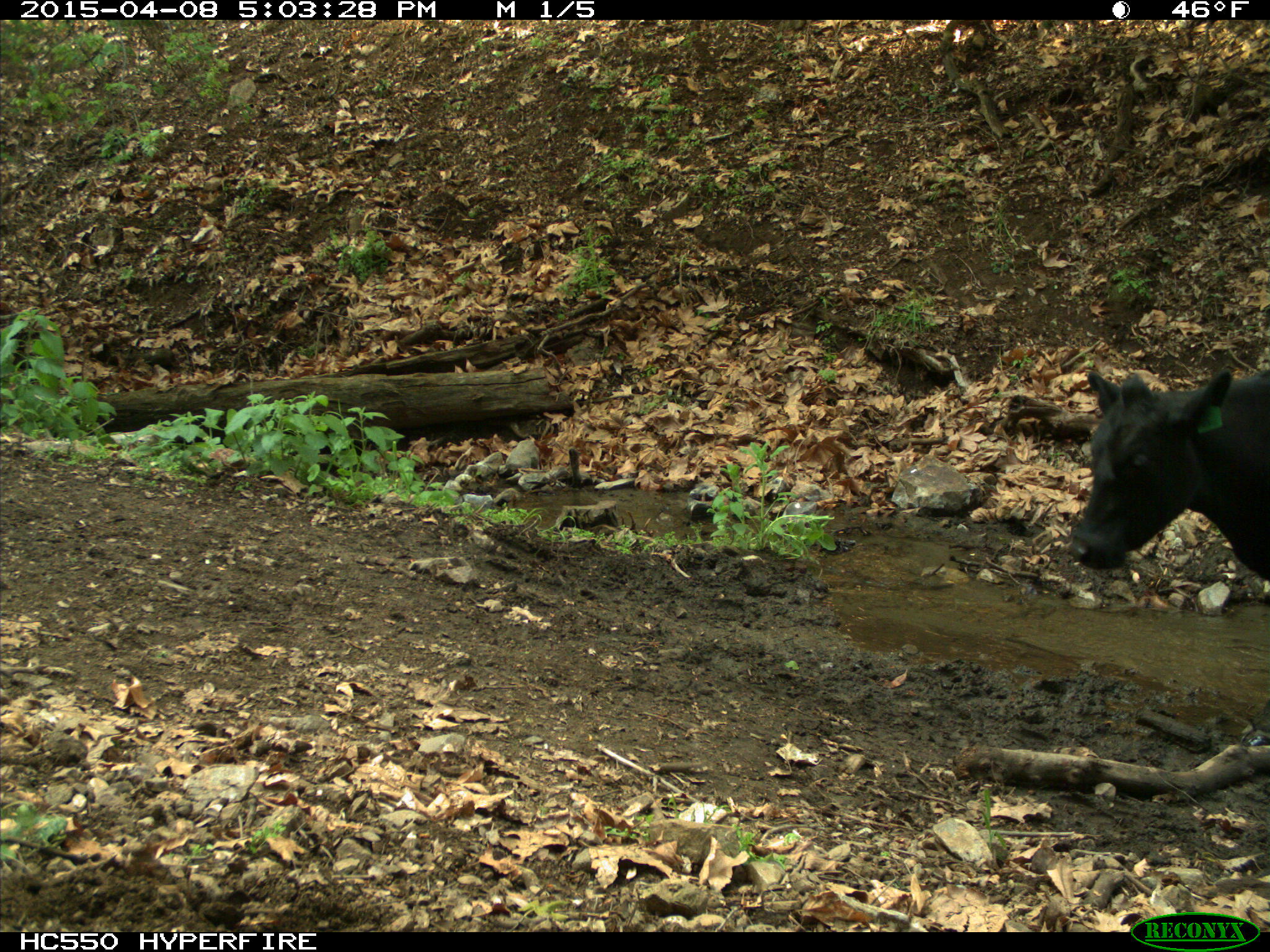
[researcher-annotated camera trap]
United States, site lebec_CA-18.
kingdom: Animalia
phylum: Chordata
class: Mammalia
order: Artiodactyla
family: Bovidae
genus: Bos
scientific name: Bos taurus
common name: domestic cow